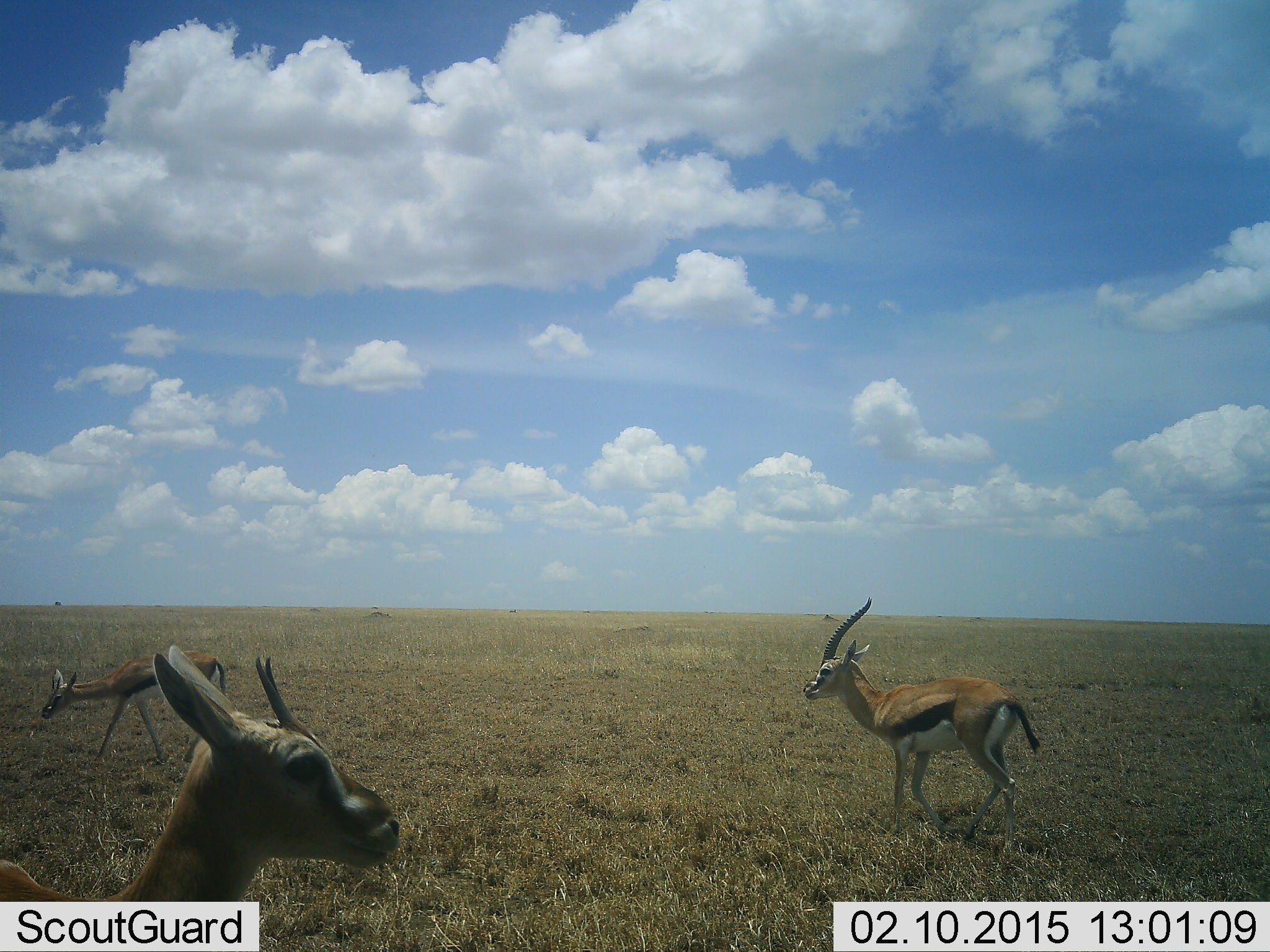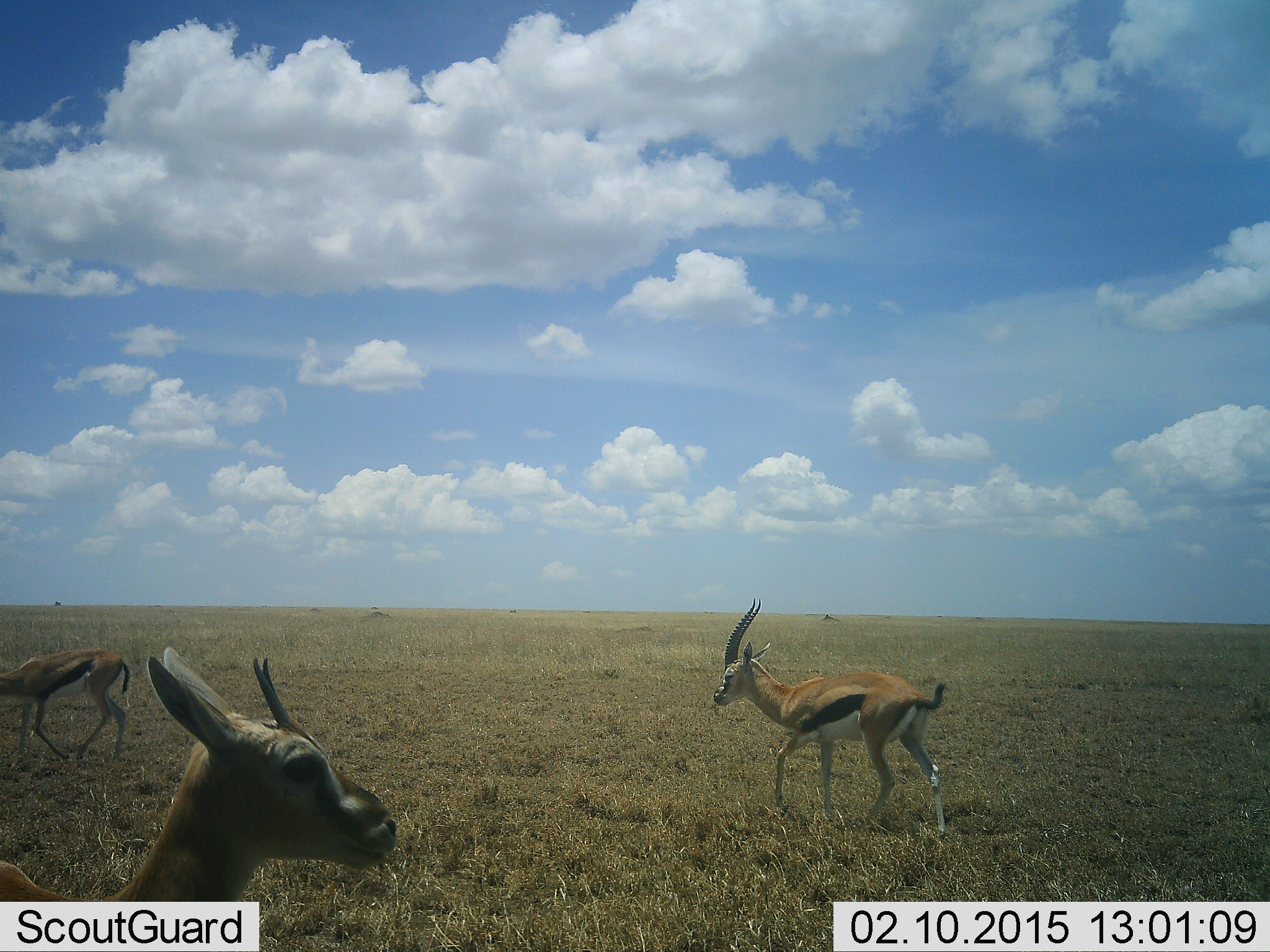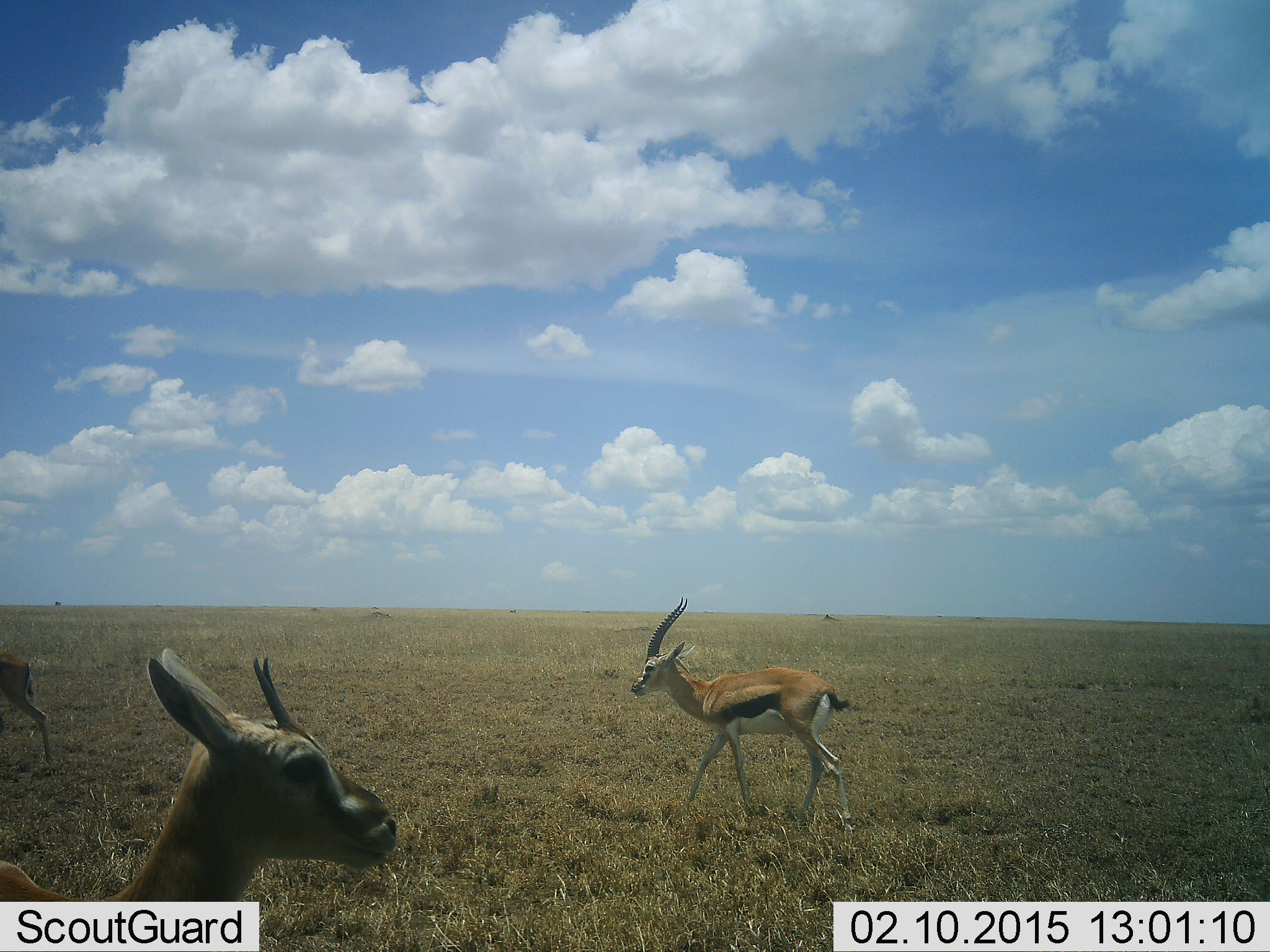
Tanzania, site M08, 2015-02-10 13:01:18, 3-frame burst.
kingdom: Animalia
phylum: Chordata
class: Mammalia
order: Artiodactyla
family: Bovidae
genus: Eudorcas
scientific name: Eudorcas thomsonii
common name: thomson's gazelle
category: gazellethomsons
Gazellethomsons (thomson's gazelle) (Eudorcas thomsonii), count 3. Behavior (volunteer vote fractions): standing 90%, resting 0%, moving 100%, interacting 0%. Young present (vote fraction): 10%. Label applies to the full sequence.